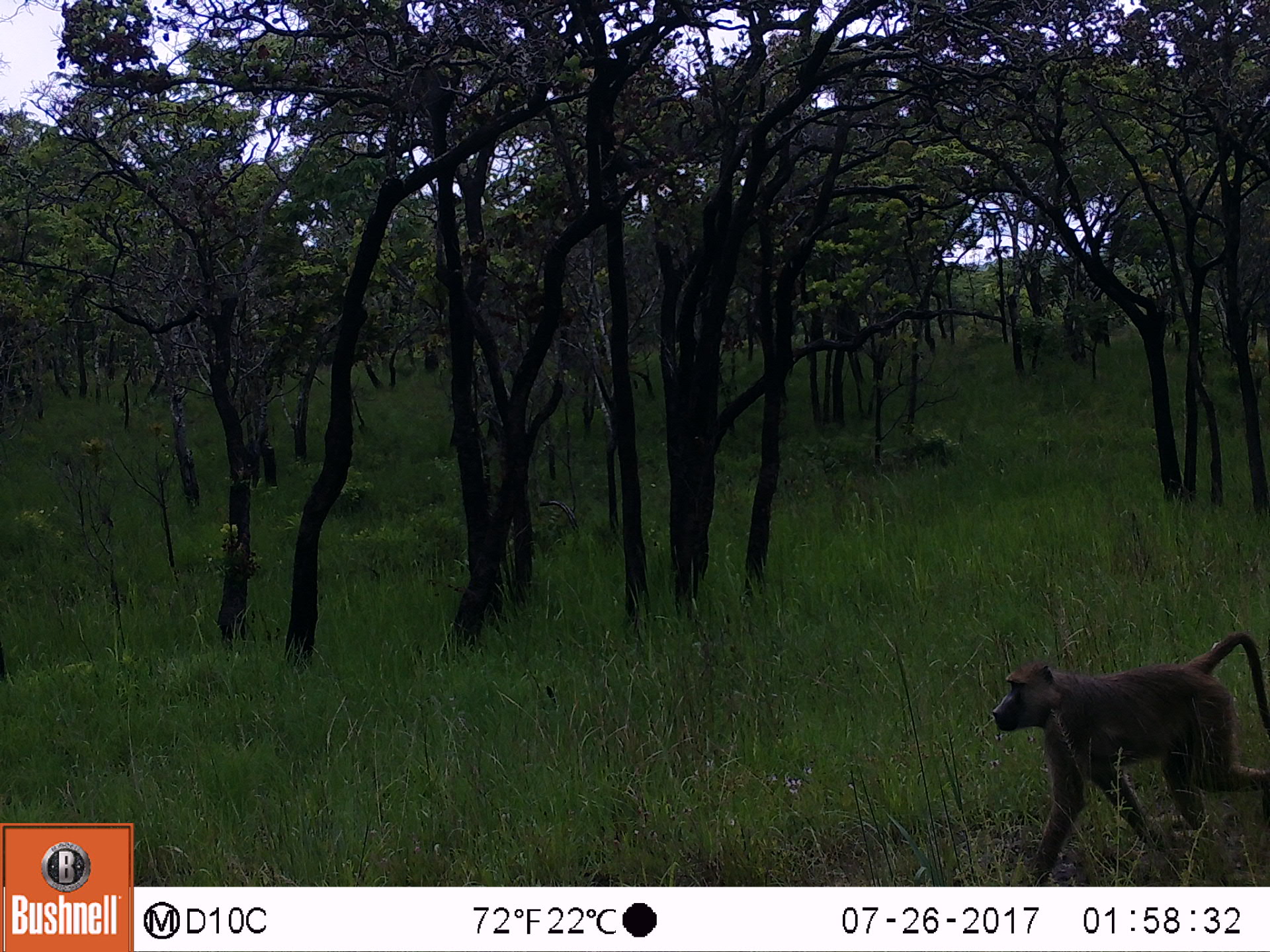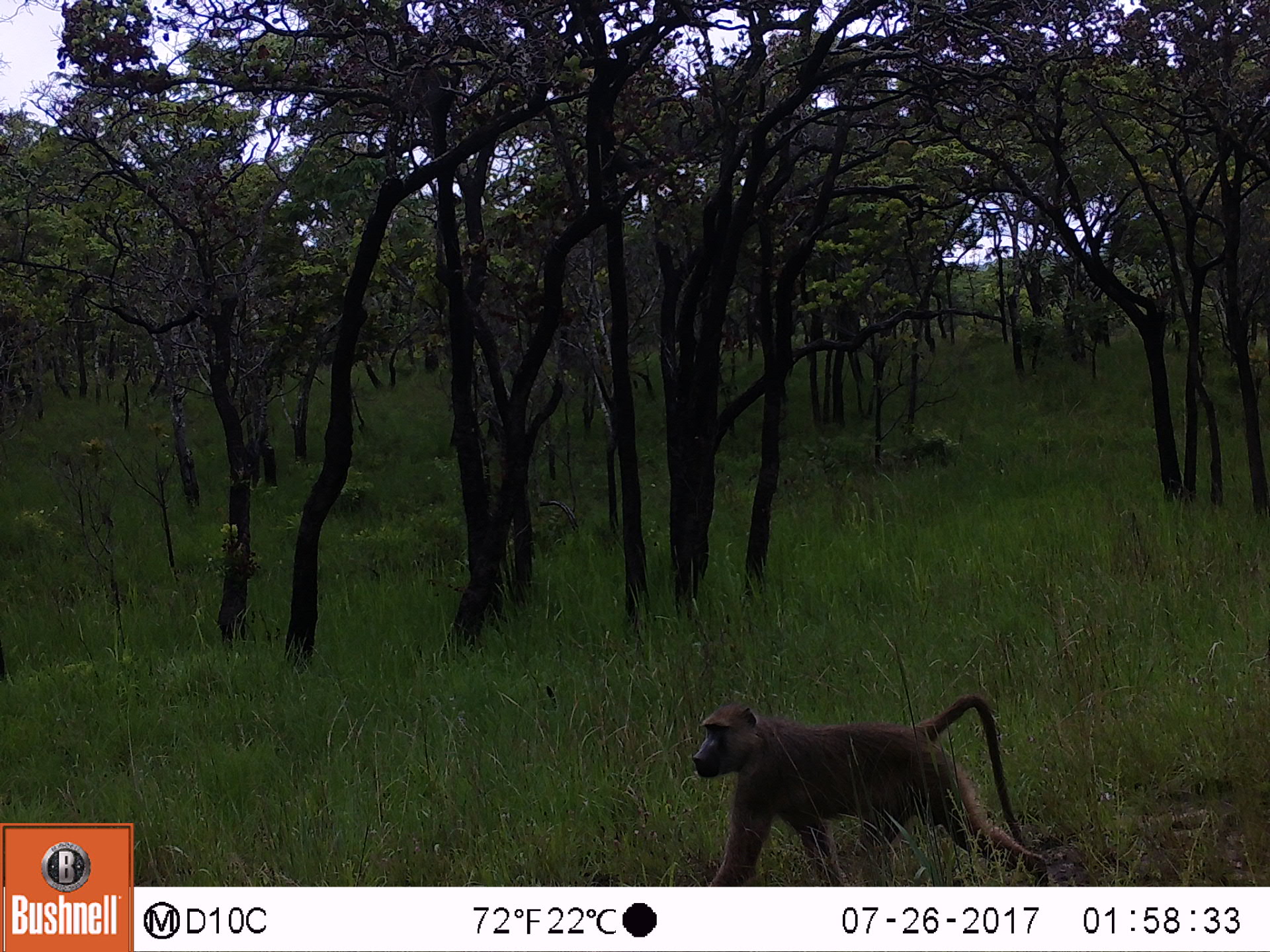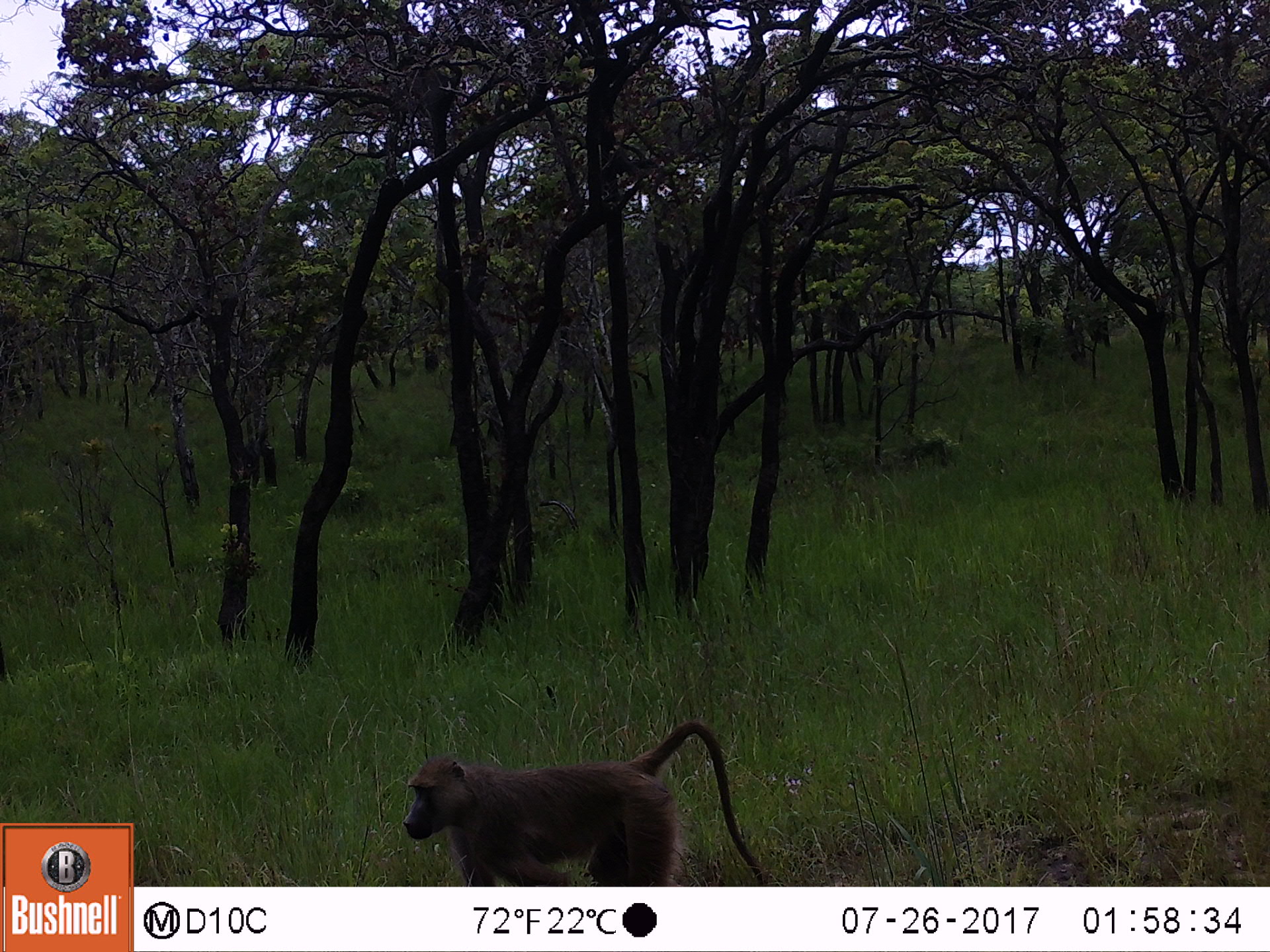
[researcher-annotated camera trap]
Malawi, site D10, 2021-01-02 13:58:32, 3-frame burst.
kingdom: Animalia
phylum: Chordata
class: Mammalia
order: Primates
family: Cercopithecidae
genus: Papio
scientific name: Papio cynocephalus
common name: yellow baboon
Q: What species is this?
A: Yellow baboon (Papio cynocephalus).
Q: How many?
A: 1.